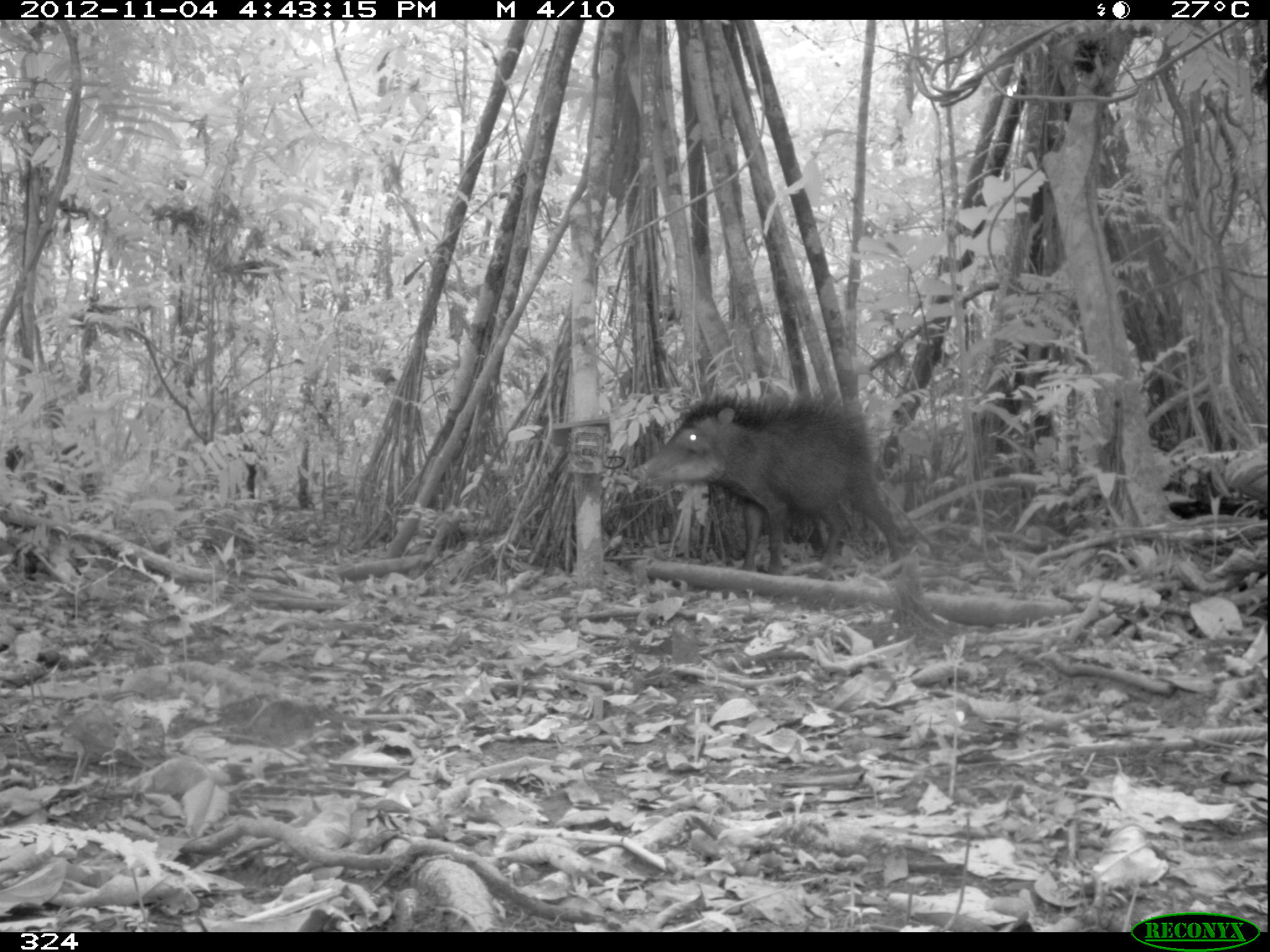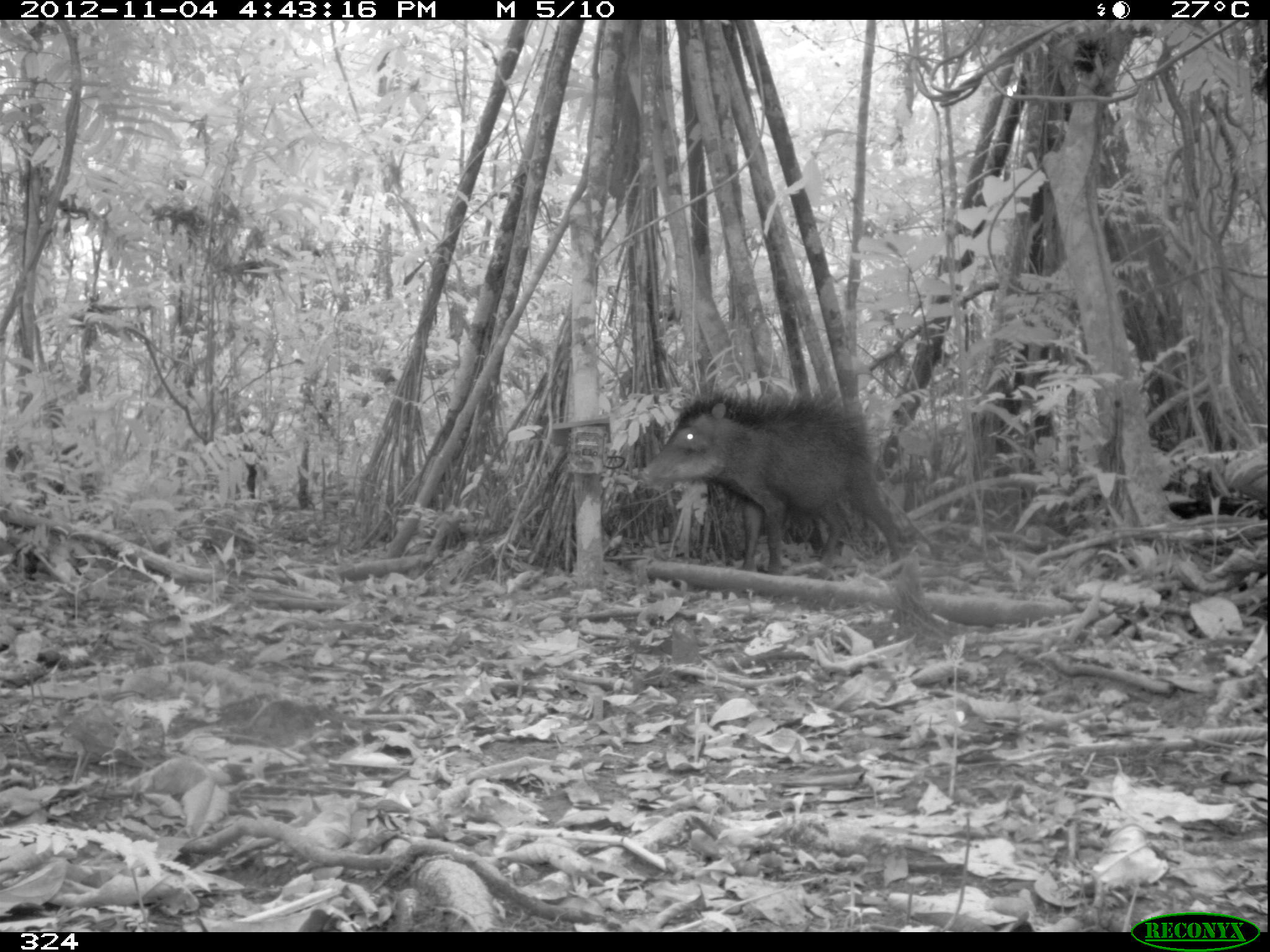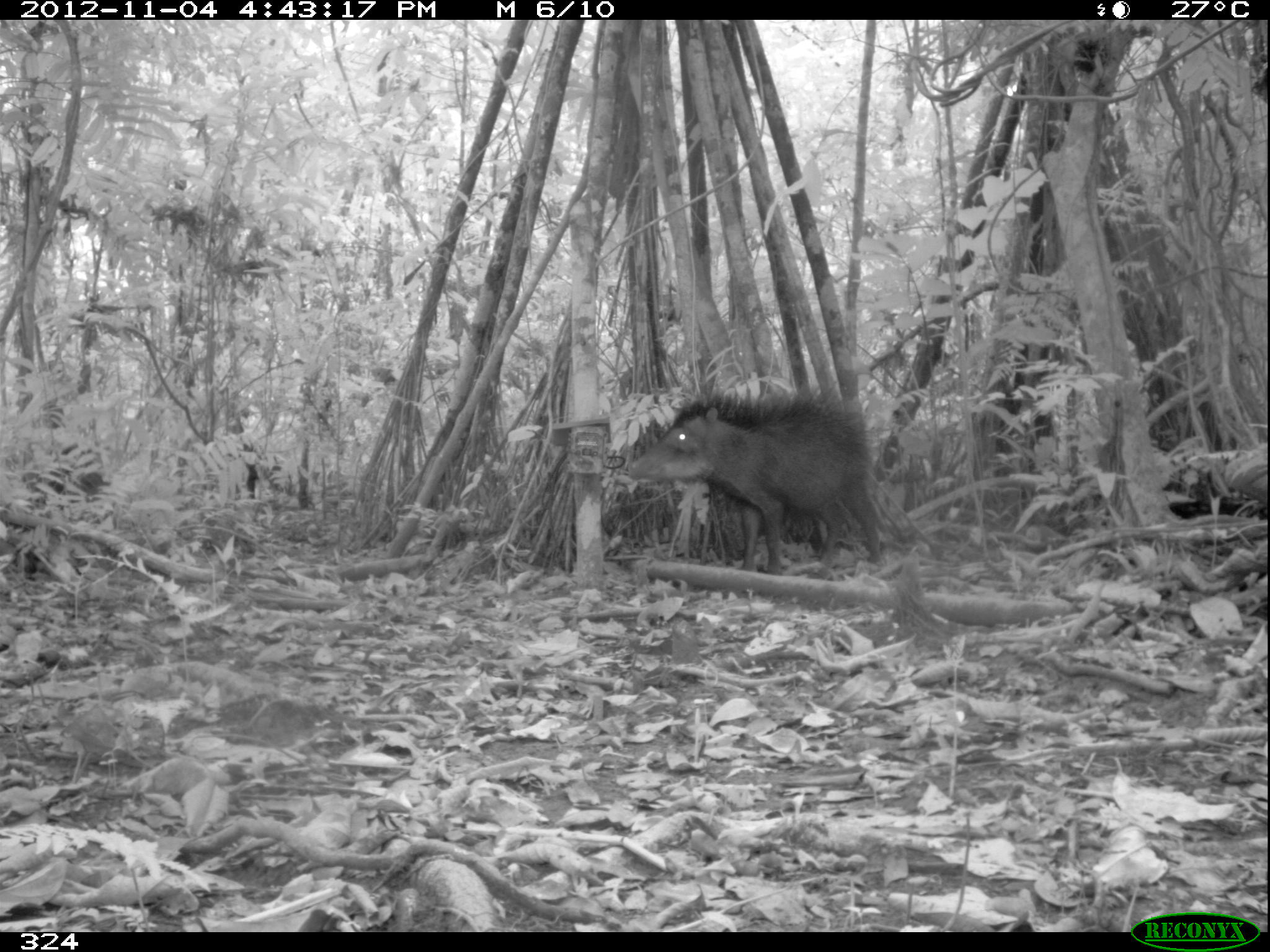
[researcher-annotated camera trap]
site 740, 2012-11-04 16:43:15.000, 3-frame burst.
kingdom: Animalia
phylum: Chordata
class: Mammalia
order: Artiodactyla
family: Tayassuidae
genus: Tayassu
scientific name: Tayassu pecari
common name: white-lipped peccary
Tayassu pecari (white-lipped peccary).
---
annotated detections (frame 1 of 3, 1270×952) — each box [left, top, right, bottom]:
tayassu pecari: [629, 386, 901, 575]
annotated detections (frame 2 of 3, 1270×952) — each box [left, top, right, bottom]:
tayassu pecari: [634, 388, 902, 572]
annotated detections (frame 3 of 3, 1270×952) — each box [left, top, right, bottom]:
tayassu pecari: [627, 385, 882, 576]